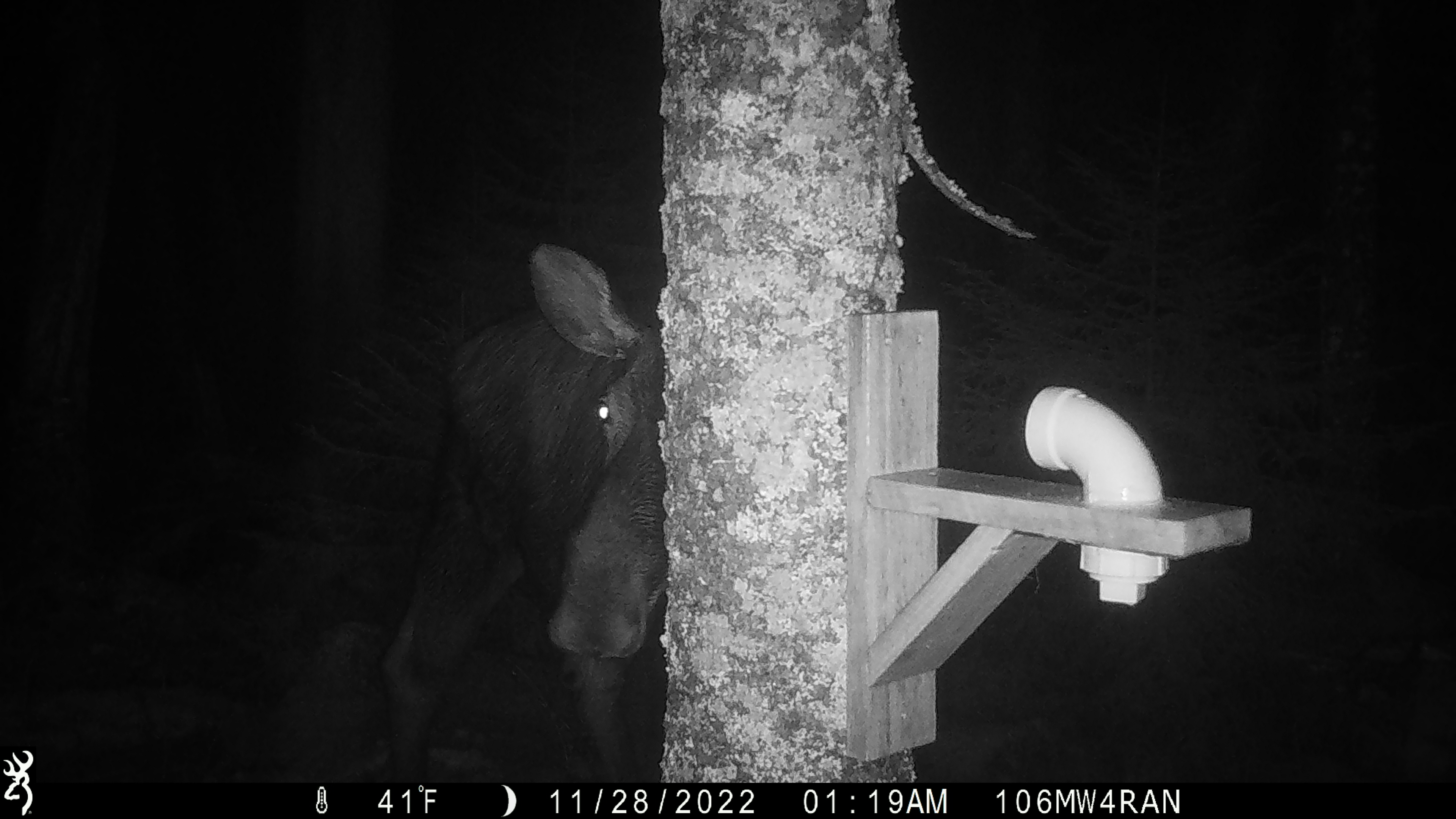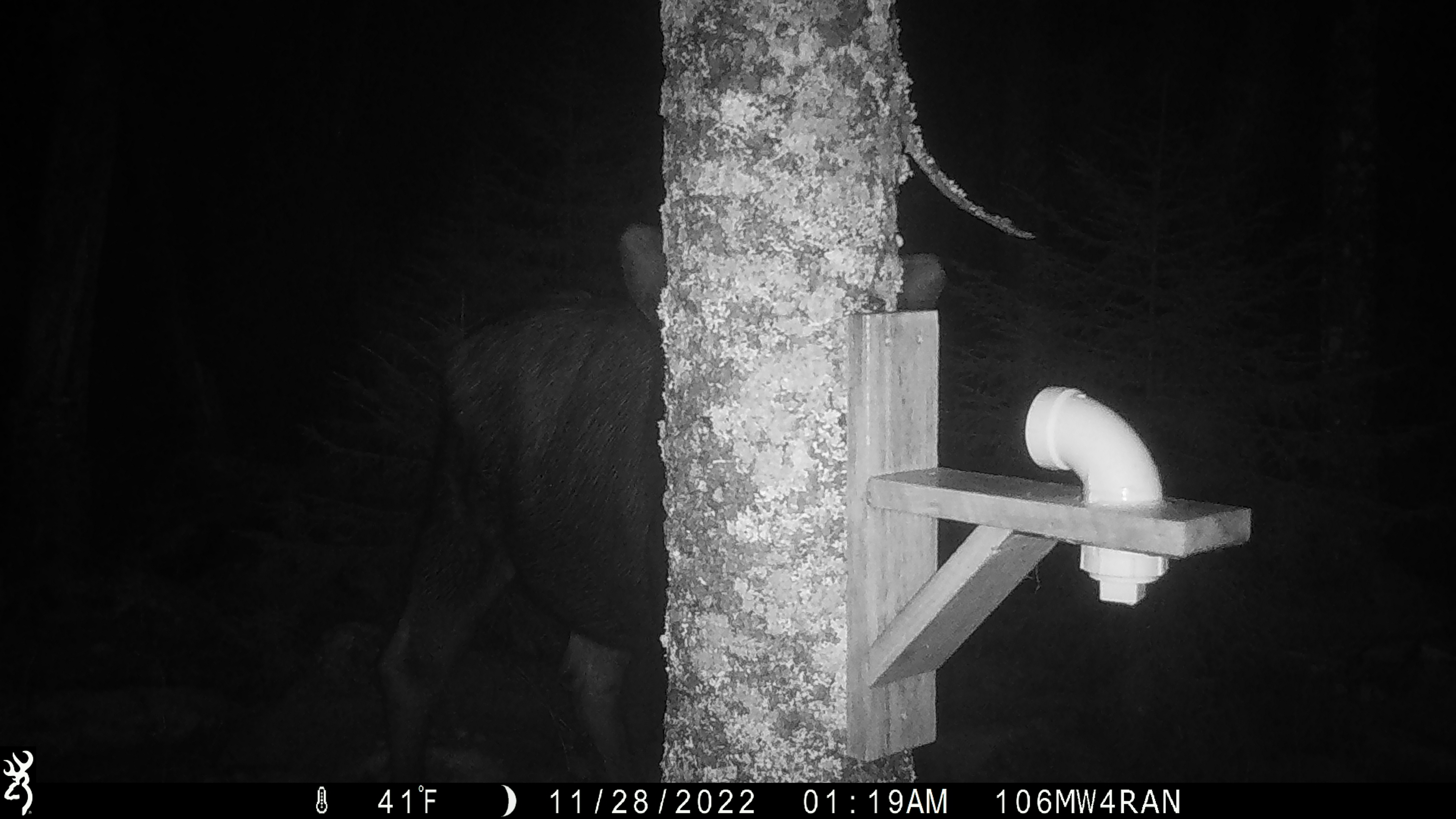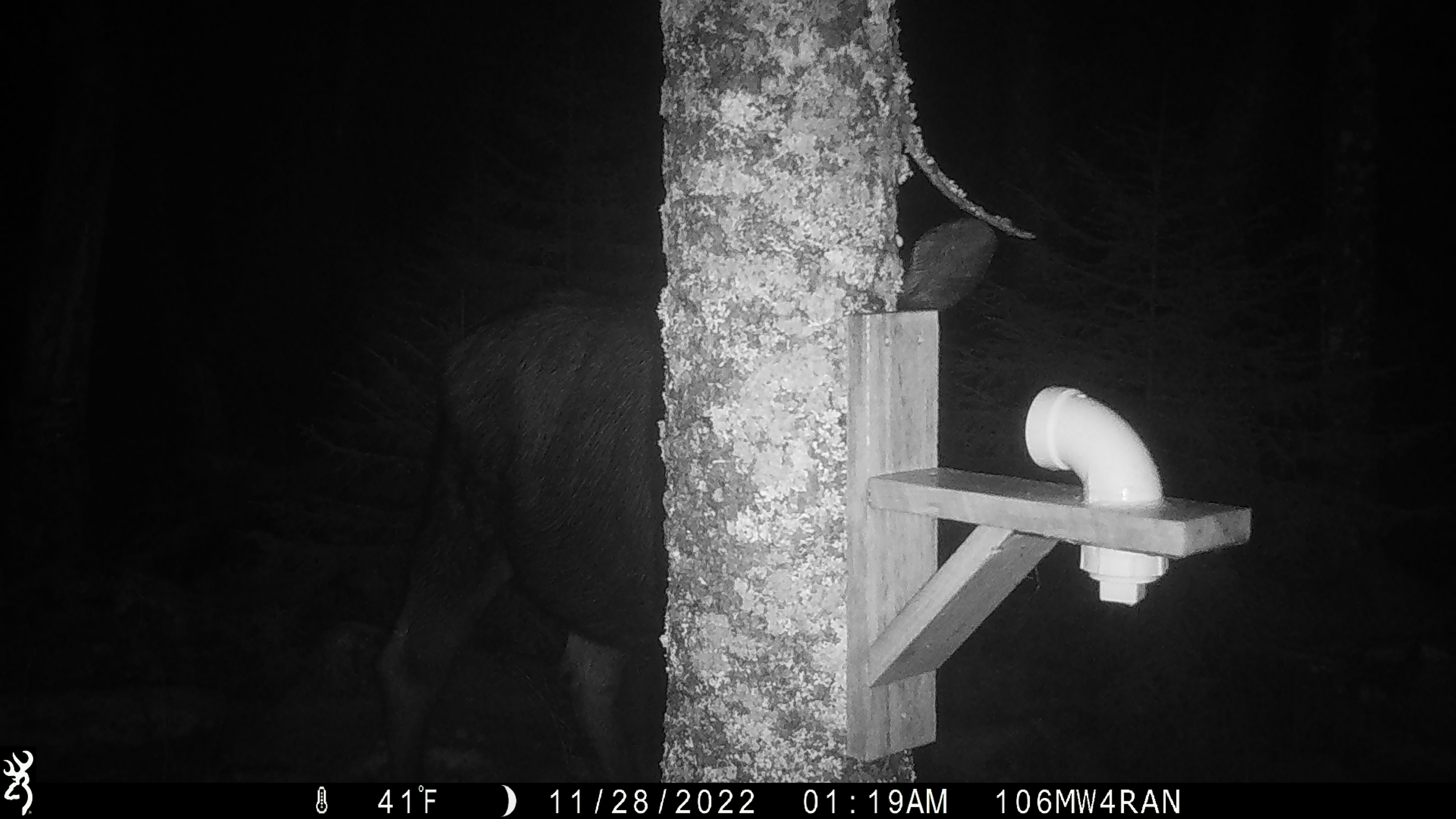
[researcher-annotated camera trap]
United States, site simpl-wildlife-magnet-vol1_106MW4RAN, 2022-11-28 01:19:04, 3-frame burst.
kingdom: Animalia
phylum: Chordata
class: Mammalia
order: Artiodactyla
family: Cervidae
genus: Alces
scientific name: Alces alces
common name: moose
Moose (Alces alces).